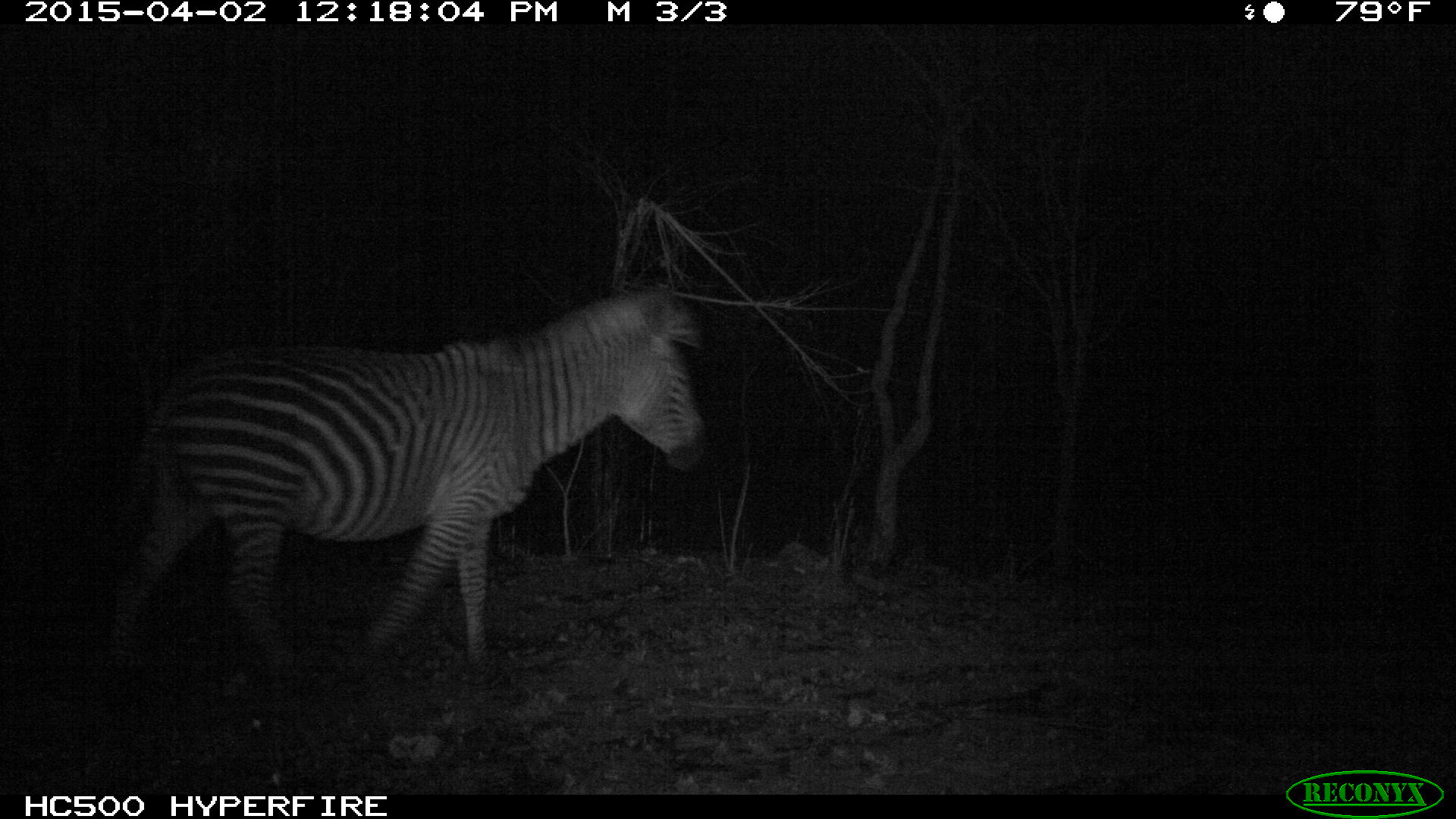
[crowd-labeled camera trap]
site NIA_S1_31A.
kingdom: Animalia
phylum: Chordata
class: Mammalia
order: Perissodactyla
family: Equidae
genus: Equus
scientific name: Equus quagga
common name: plains zebra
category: zebraplains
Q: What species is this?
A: Zebraplains (plains zebra) (Equus quagga).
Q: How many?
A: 1.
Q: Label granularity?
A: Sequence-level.